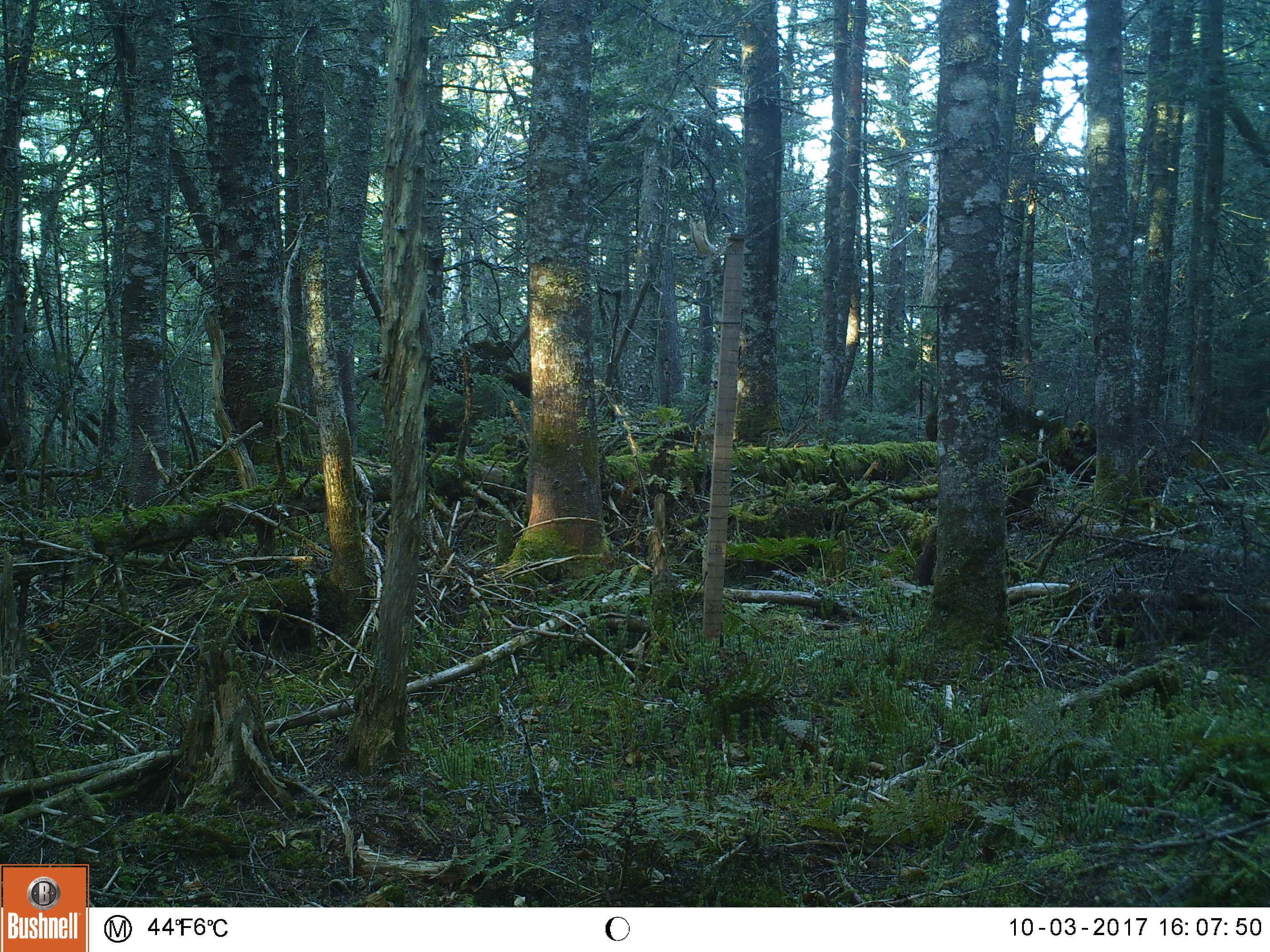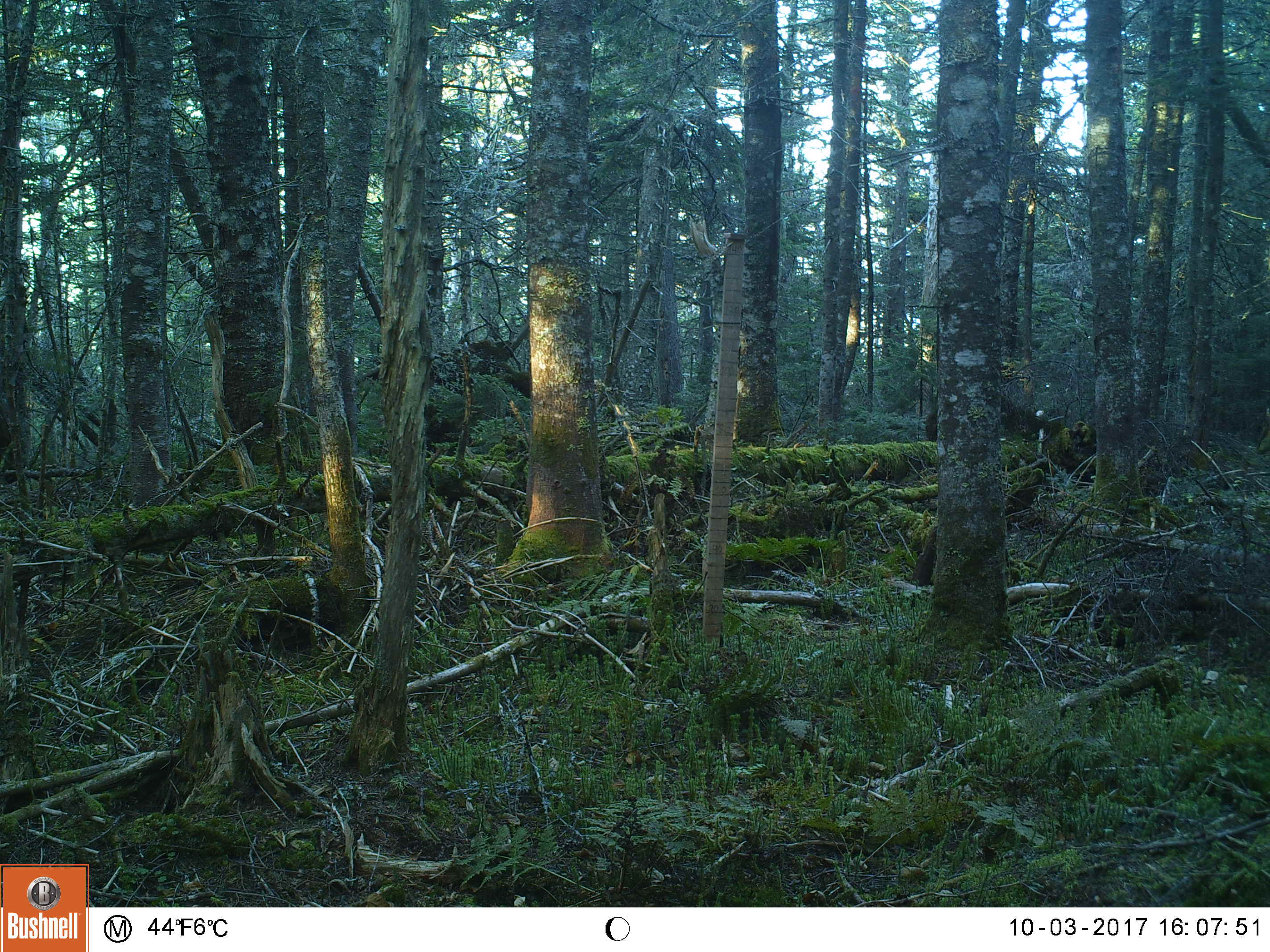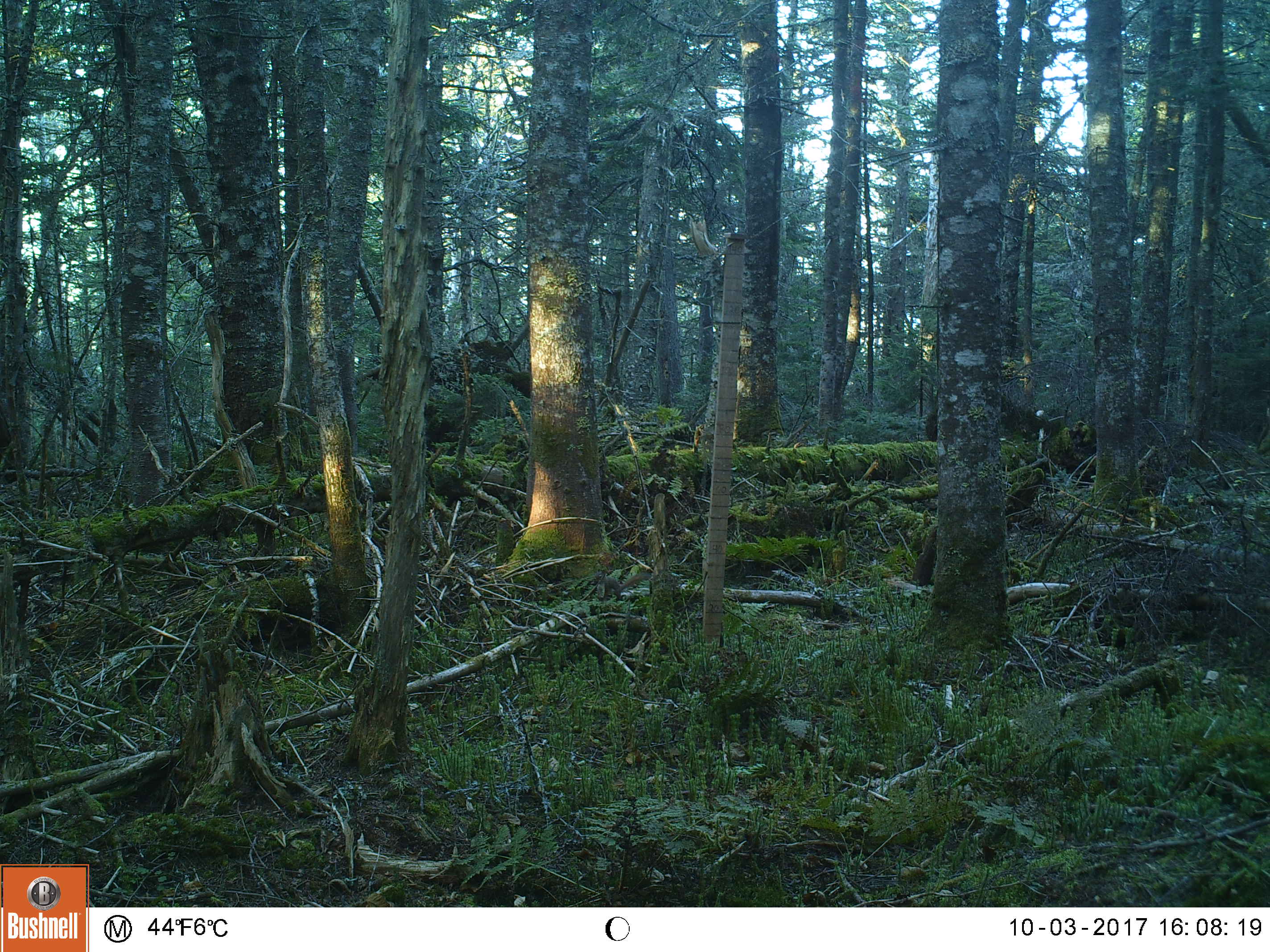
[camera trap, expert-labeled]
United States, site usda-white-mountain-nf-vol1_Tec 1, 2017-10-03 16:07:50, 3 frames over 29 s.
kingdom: Animalia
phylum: Chordata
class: Mammalia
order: Rodentia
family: Sciuridae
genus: Tamiasciurus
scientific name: Tamiasciurus hudsonicus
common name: red squirrel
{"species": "red squirrel (Tamiasciurus hudsonicus)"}